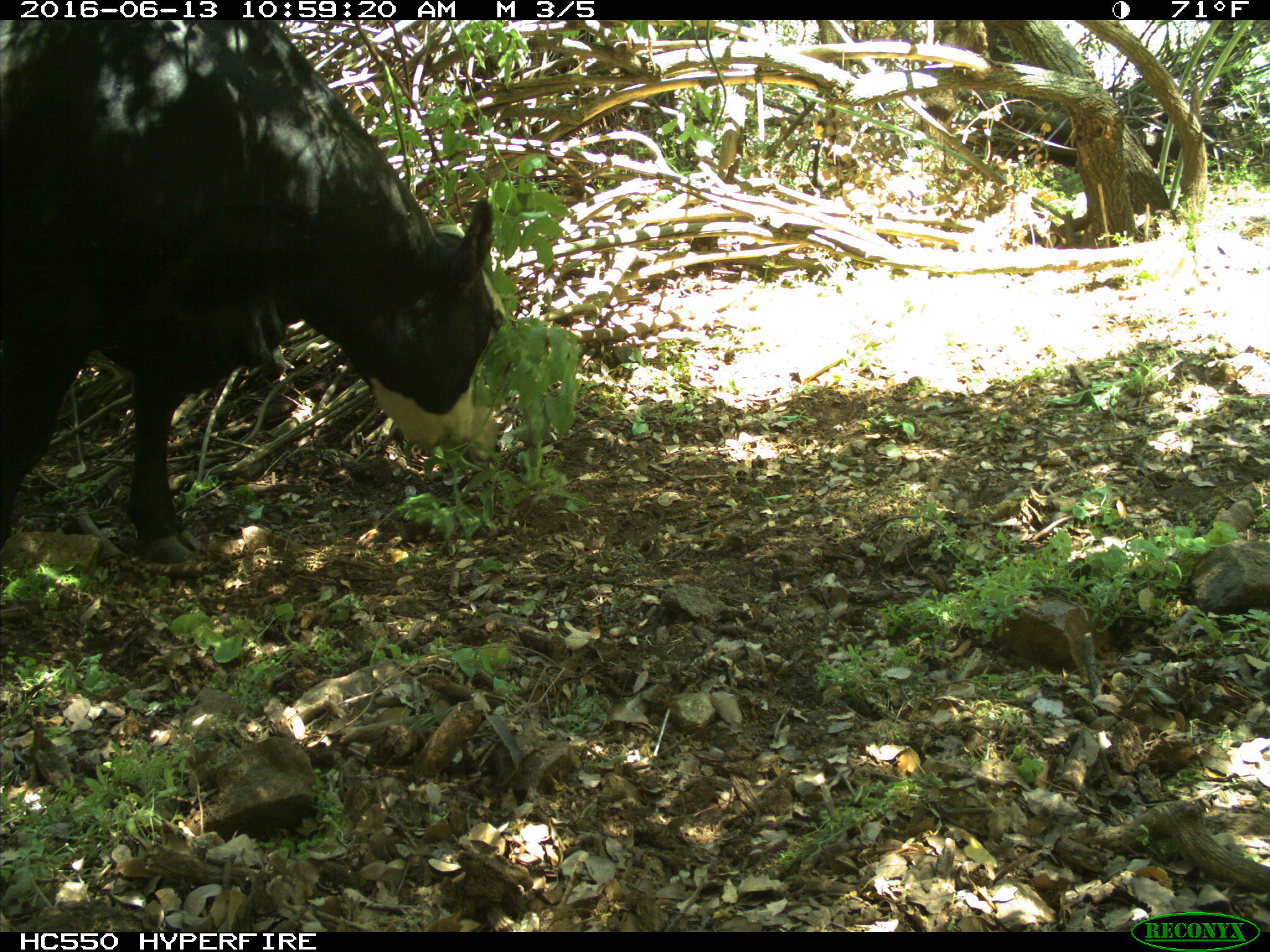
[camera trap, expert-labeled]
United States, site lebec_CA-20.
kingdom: Animalia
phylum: Chordata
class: Mammalia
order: Artiodactyla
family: Bovidae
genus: Bos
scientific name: Bos taurus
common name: domestic cow